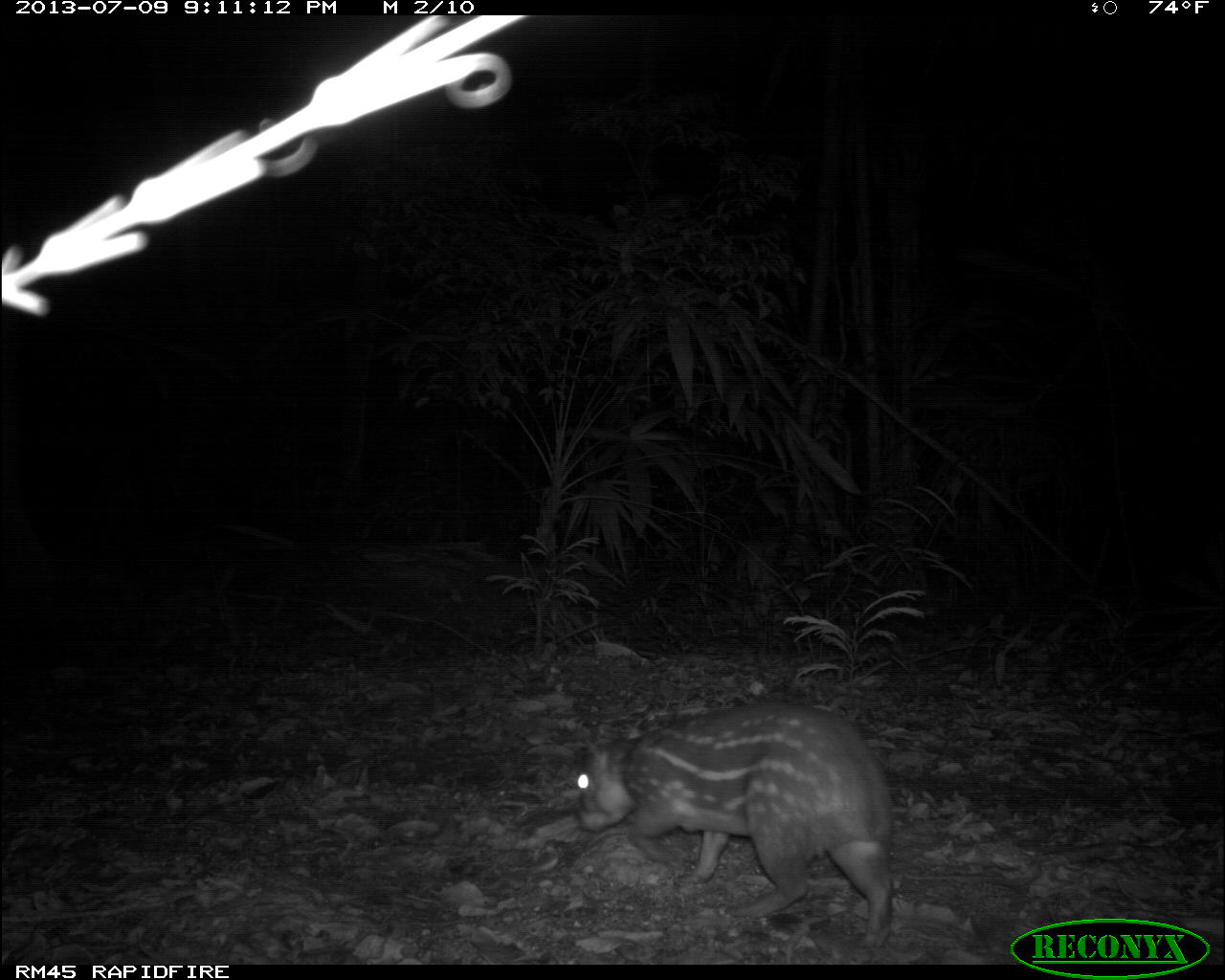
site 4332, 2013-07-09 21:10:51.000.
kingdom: Animalia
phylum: Chordata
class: Mammalia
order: Rodentia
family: Cuniculidae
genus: Cuniculus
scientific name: Cuniculus paca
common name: lowland paca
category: agouti paca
Agouti paca (lowland paca) (Cuniculus paca), count 1.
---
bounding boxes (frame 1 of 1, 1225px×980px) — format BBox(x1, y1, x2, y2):
agouti paca: BBox(573, 701, 893, 949)